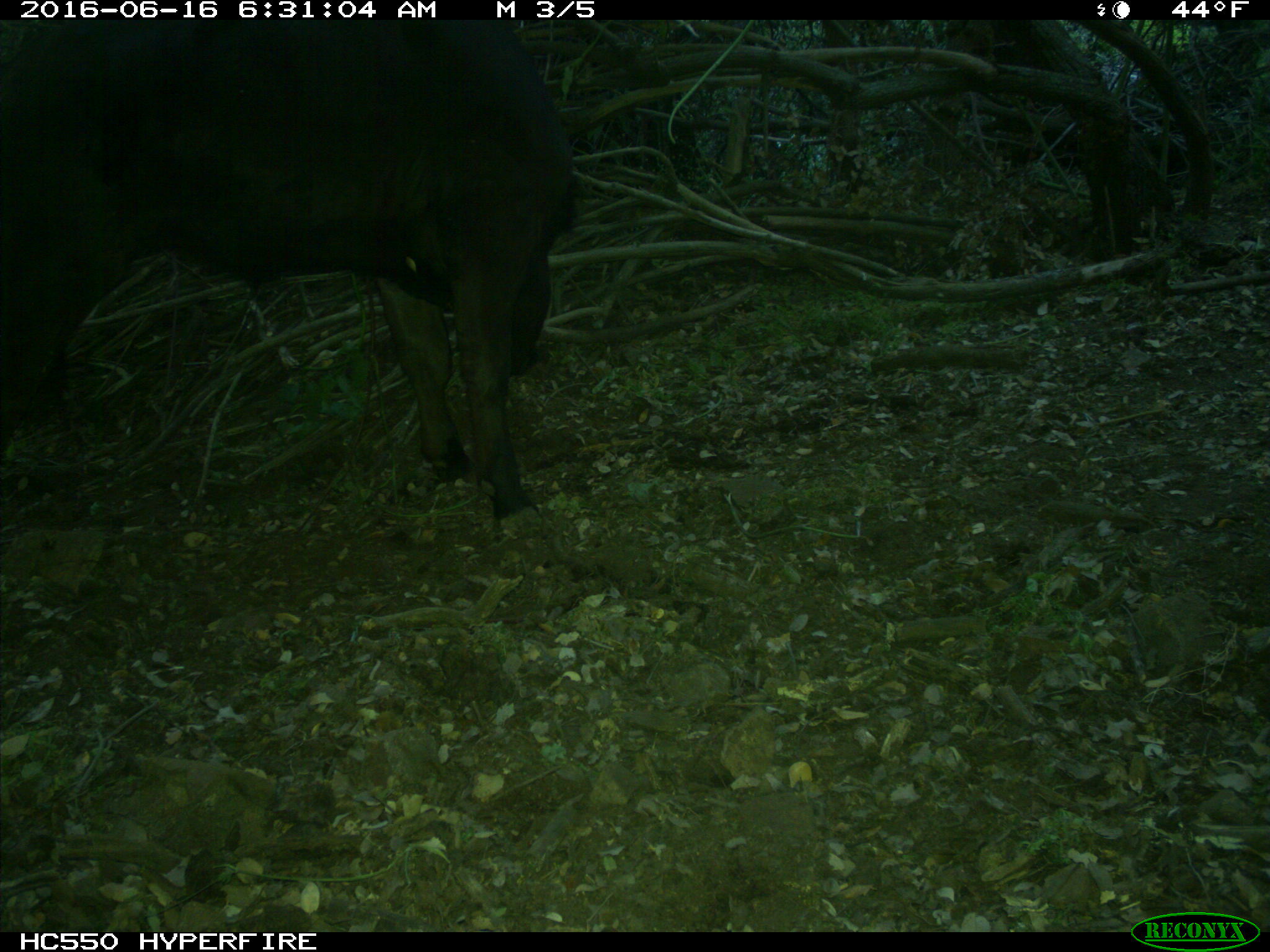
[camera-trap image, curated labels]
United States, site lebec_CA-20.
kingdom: Animalia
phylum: Chordata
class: Mammalia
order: Artiodactyla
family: Bovidae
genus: Bos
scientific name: Bos taurus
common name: domestic cow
Bos taurus (domestic cow).